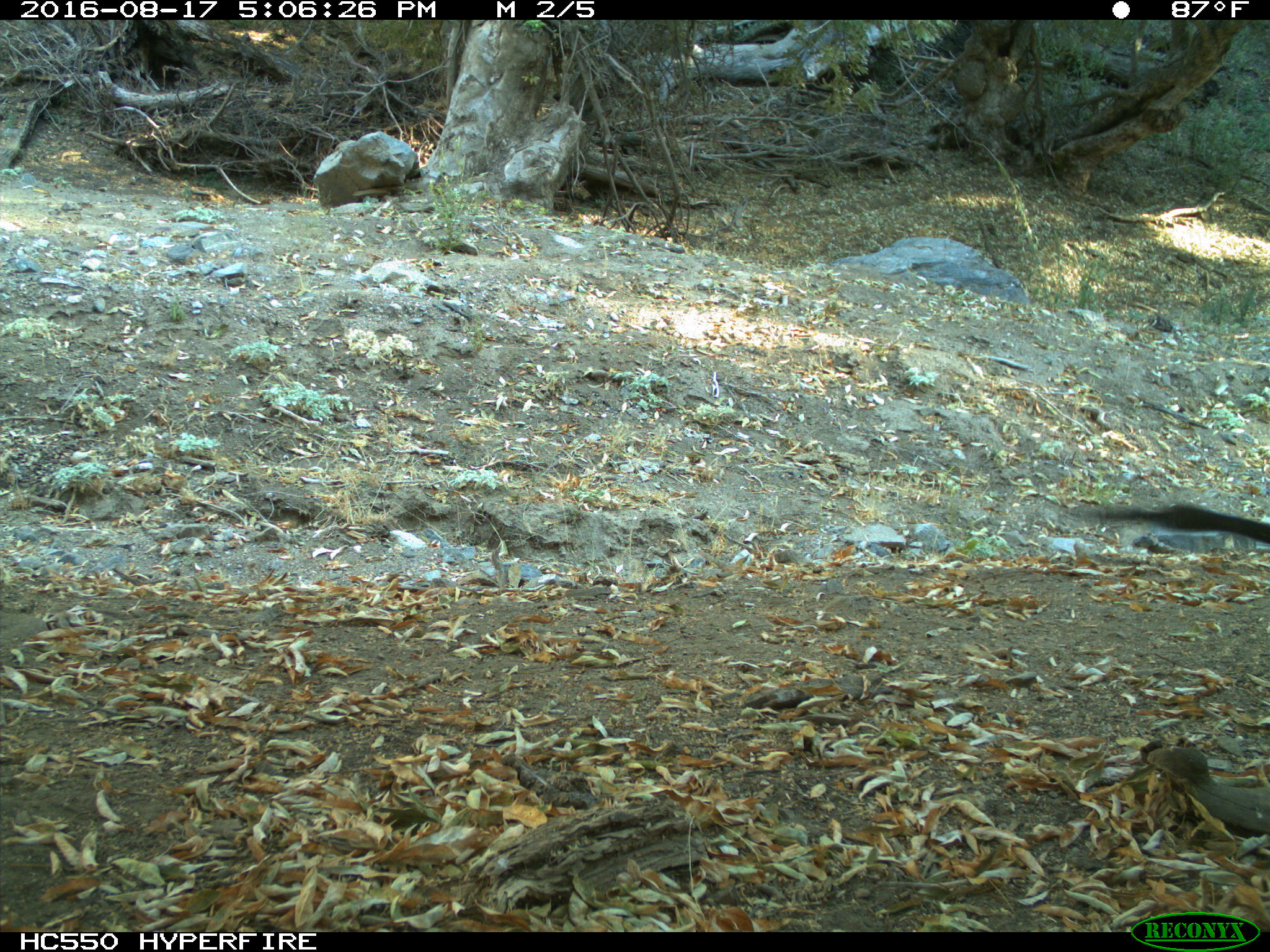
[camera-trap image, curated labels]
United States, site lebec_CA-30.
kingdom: Animalia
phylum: Chordata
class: Mammalia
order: Artiodactyla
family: Bovidae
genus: Bos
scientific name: Bos taurus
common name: domestic cow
Bos taurus (domestic cow).